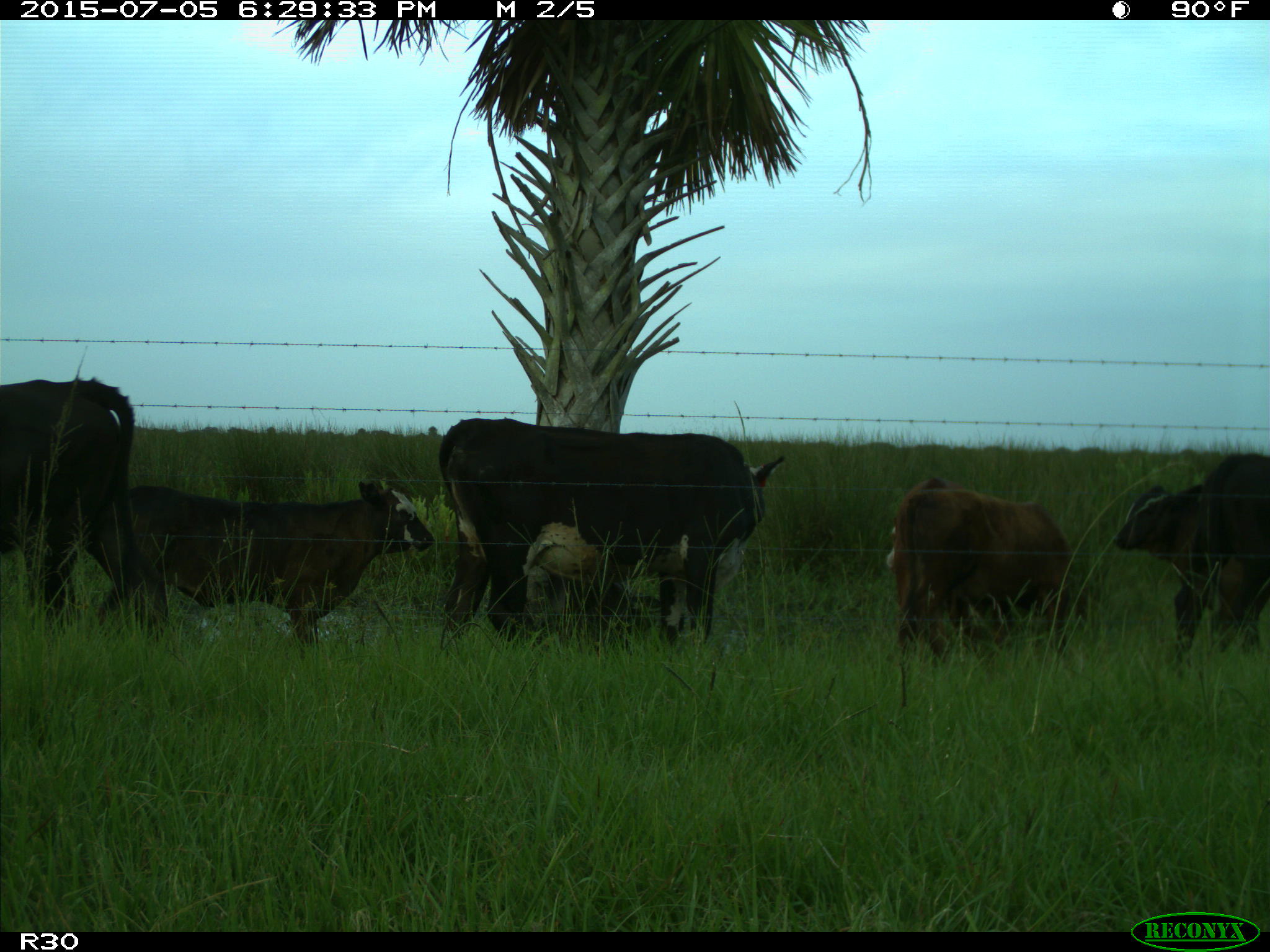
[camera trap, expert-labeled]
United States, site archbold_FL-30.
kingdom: Animalia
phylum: Chordata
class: Mammalia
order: Artiodactyla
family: Bovidae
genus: Bos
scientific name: Bos taurus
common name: domestic cow